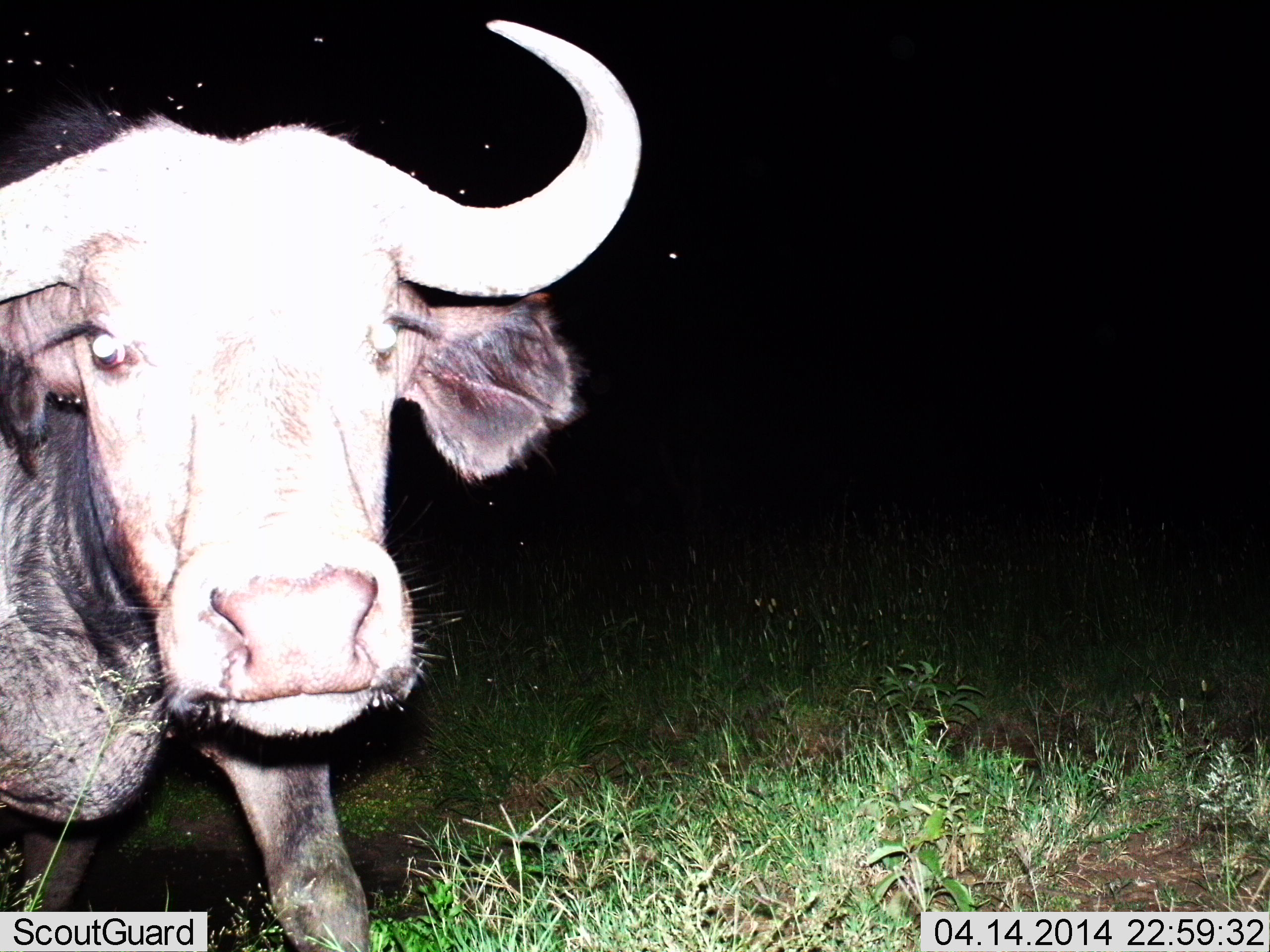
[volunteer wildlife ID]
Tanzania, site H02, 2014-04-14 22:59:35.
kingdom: Animalia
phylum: Chordata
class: Mammalia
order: Artiodactyla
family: Bovidae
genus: Syncerus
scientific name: Syncerus caffer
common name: cape buffalo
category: buffalo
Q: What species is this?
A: Buffalo (cape buffalo) (Syncerus caffer).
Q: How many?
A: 1.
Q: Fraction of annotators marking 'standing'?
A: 91%.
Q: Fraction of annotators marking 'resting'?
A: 0%.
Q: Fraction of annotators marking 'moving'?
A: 9%.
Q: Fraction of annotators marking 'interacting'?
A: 3%.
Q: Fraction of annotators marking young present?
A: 0%.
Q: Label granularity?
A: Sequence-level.